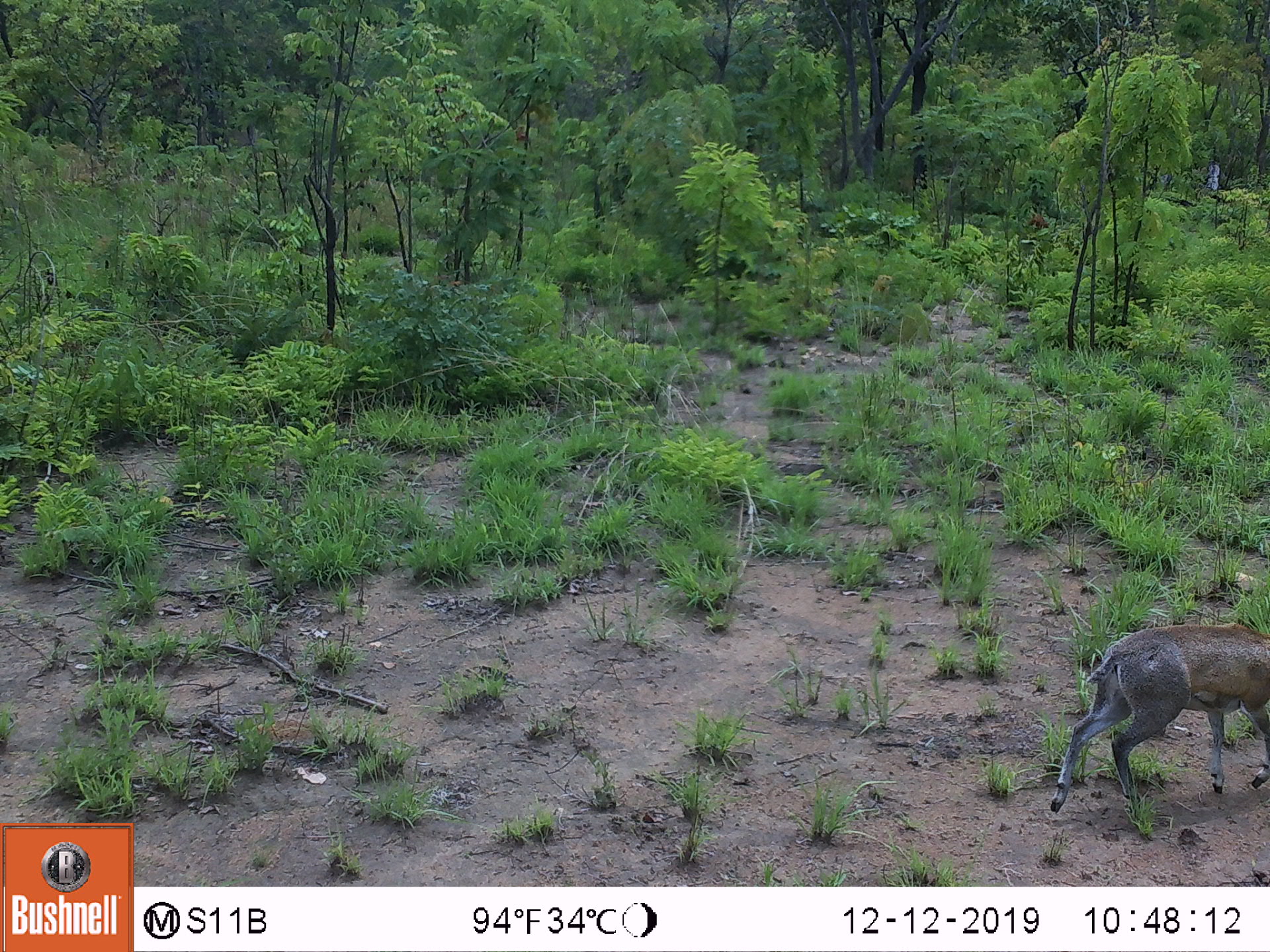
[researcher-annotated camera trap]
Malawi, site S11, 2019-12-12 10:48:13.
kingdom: Animalia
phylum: Chordata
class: Mammalia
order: Artiodactyla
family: Bovidae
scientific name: Antilopinae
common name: small antelope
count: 1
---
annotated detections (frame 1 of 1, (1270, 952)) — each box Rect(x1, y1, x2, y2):
small antelope: Rect(1045, 618, 1268, 816)